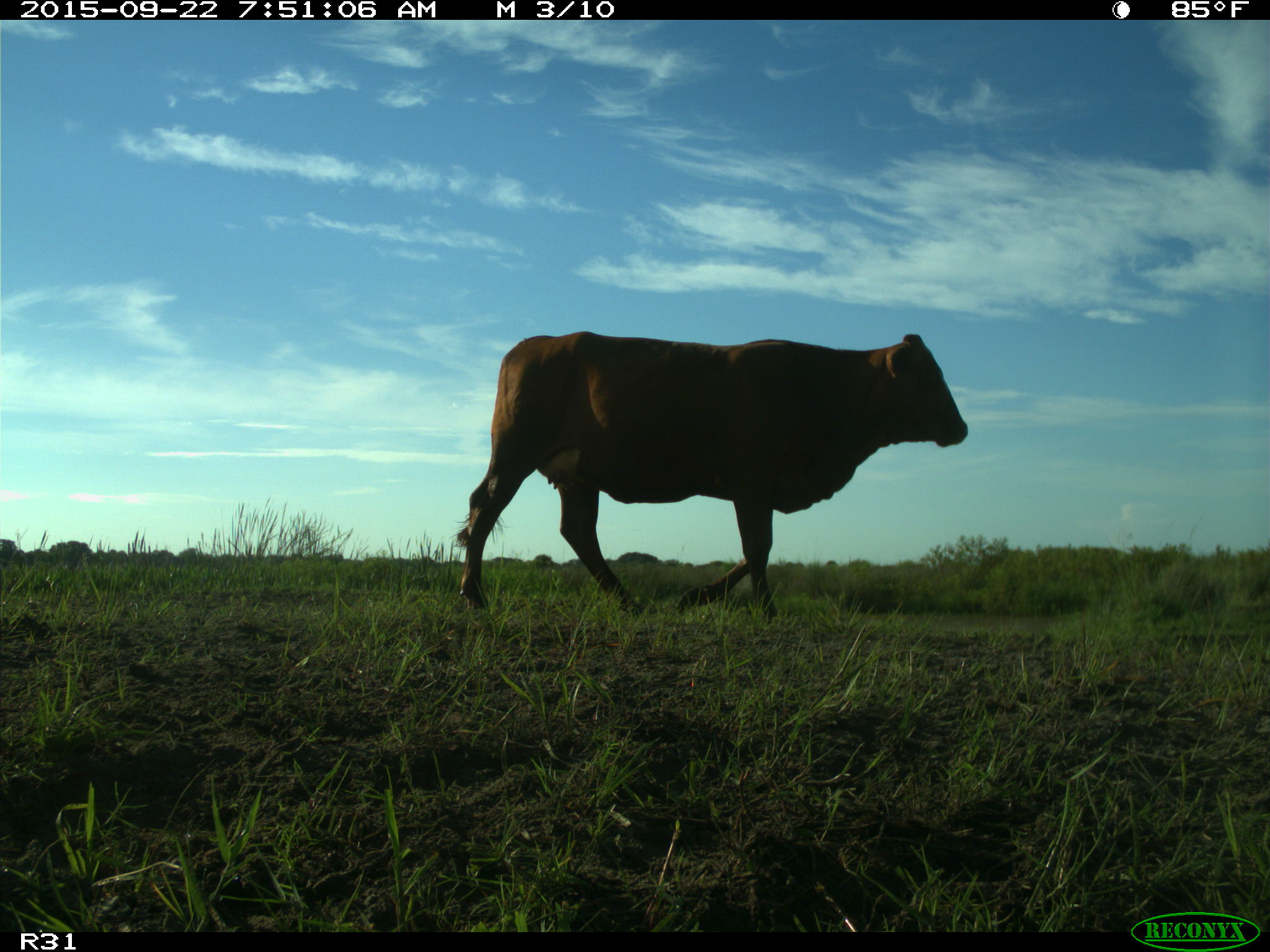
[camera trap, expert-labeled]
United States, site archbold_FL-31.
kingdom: Animalia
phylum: Chordata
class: Mammalia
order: Artiodactyla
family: Bovidae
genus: Bos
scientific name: Bos taurus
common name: domestic cow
Bos taurus (domestic cow).